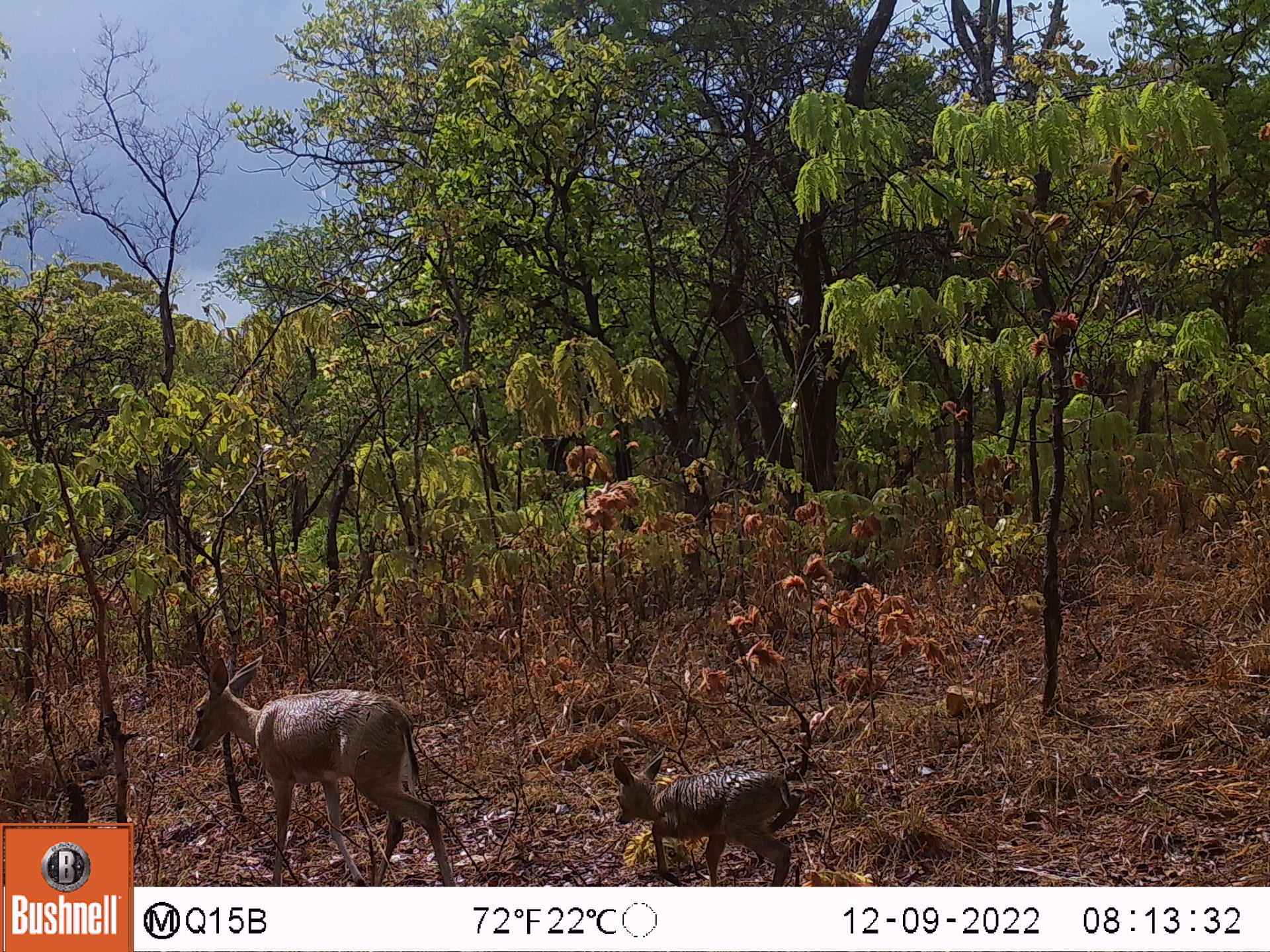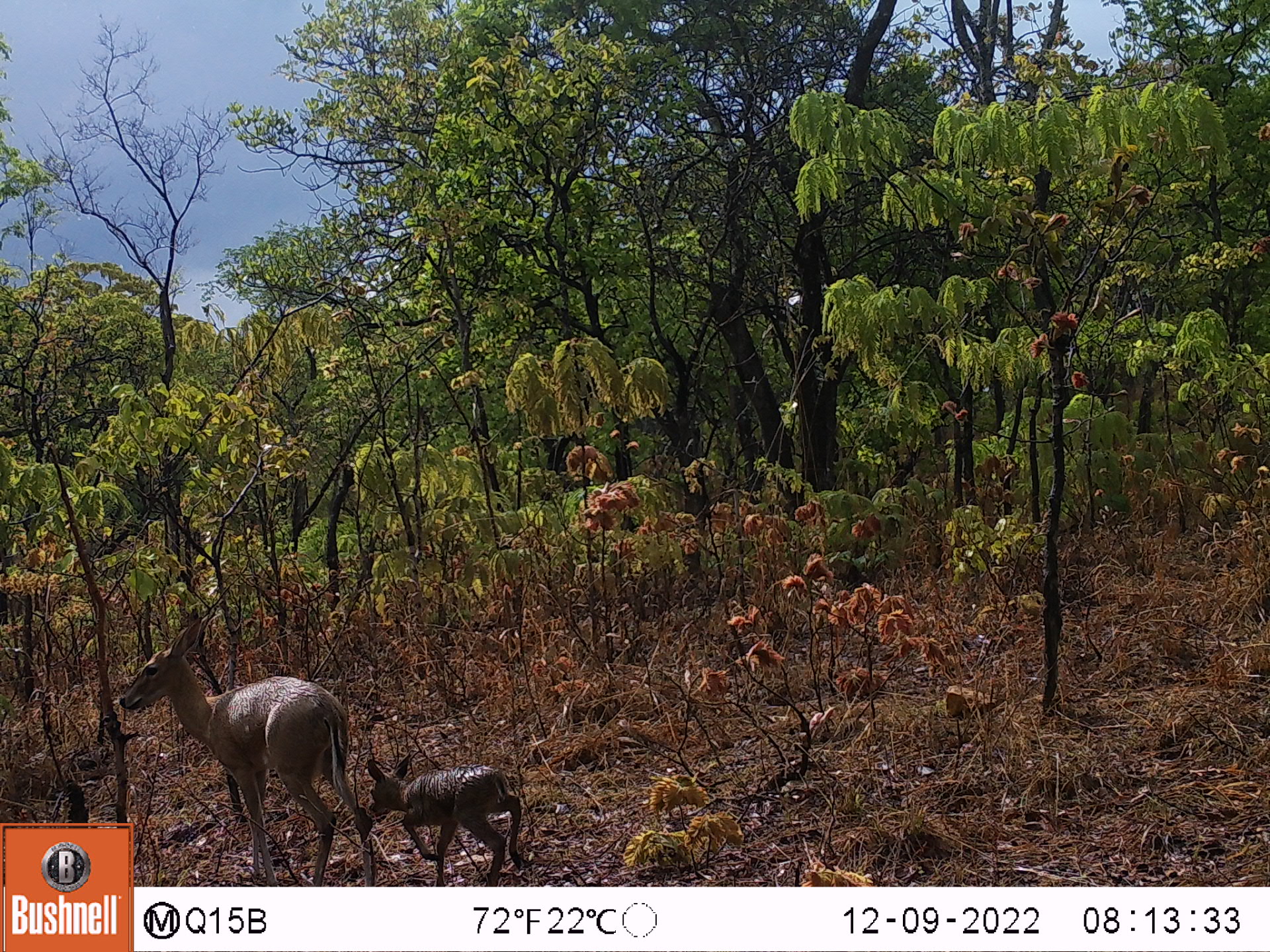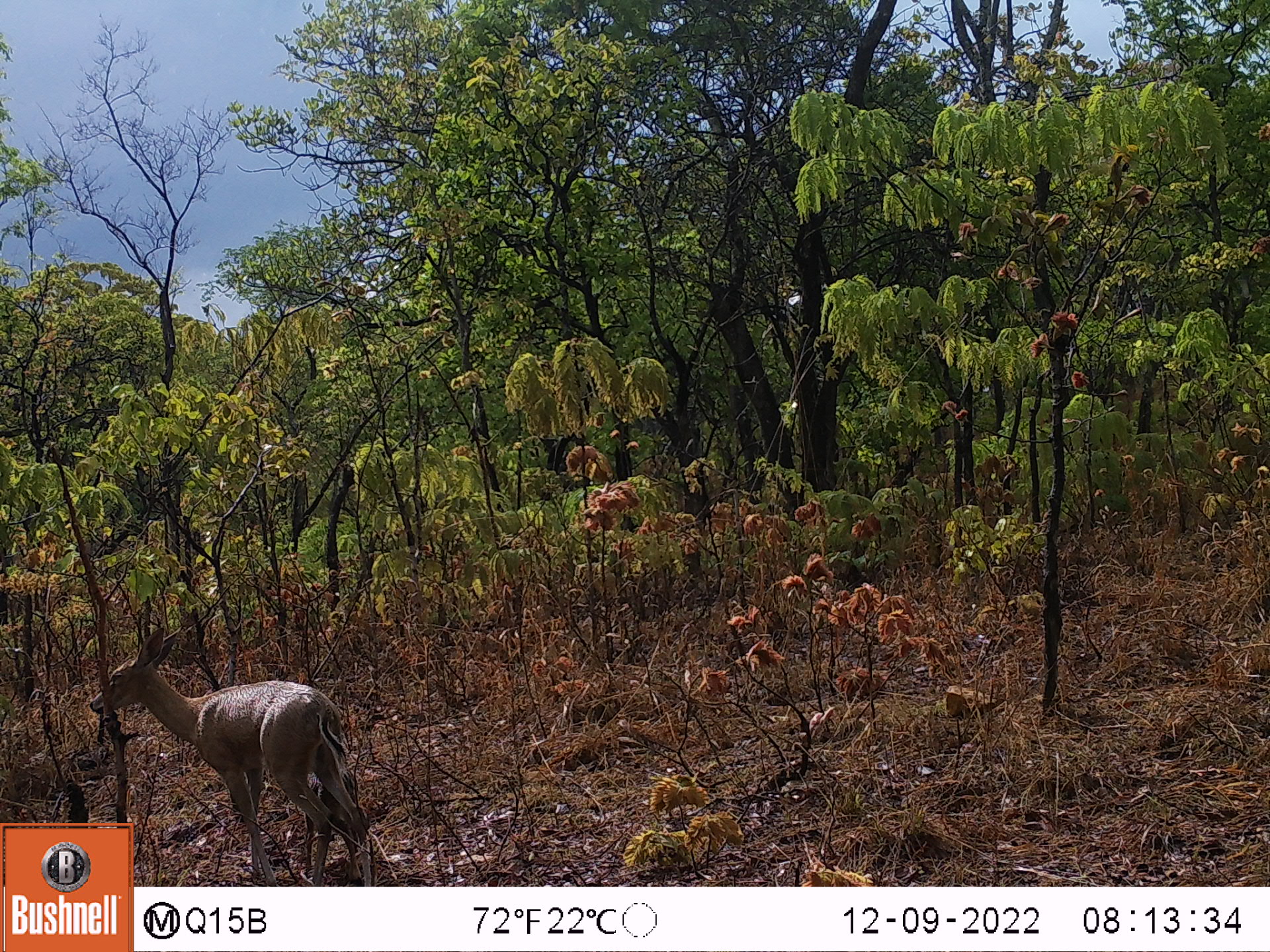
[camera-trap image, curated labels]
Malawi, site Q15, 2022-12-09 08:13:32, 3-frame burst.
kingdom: Animalia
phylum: Chordata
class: Mammalia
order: Artiodactyla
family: Bovidae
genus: Sylvicapra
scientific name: Sylvicapra grimmia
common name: common duiker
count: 2